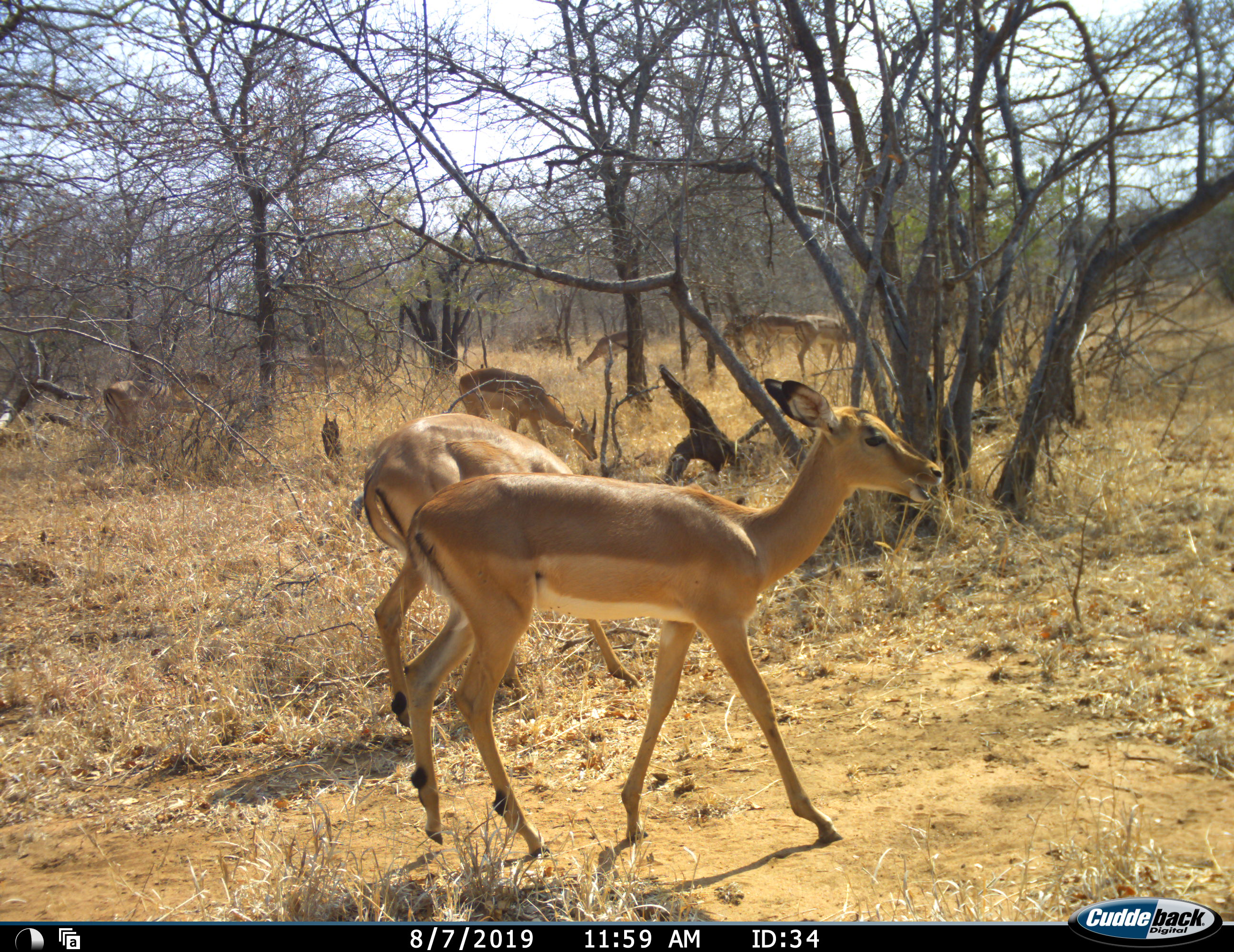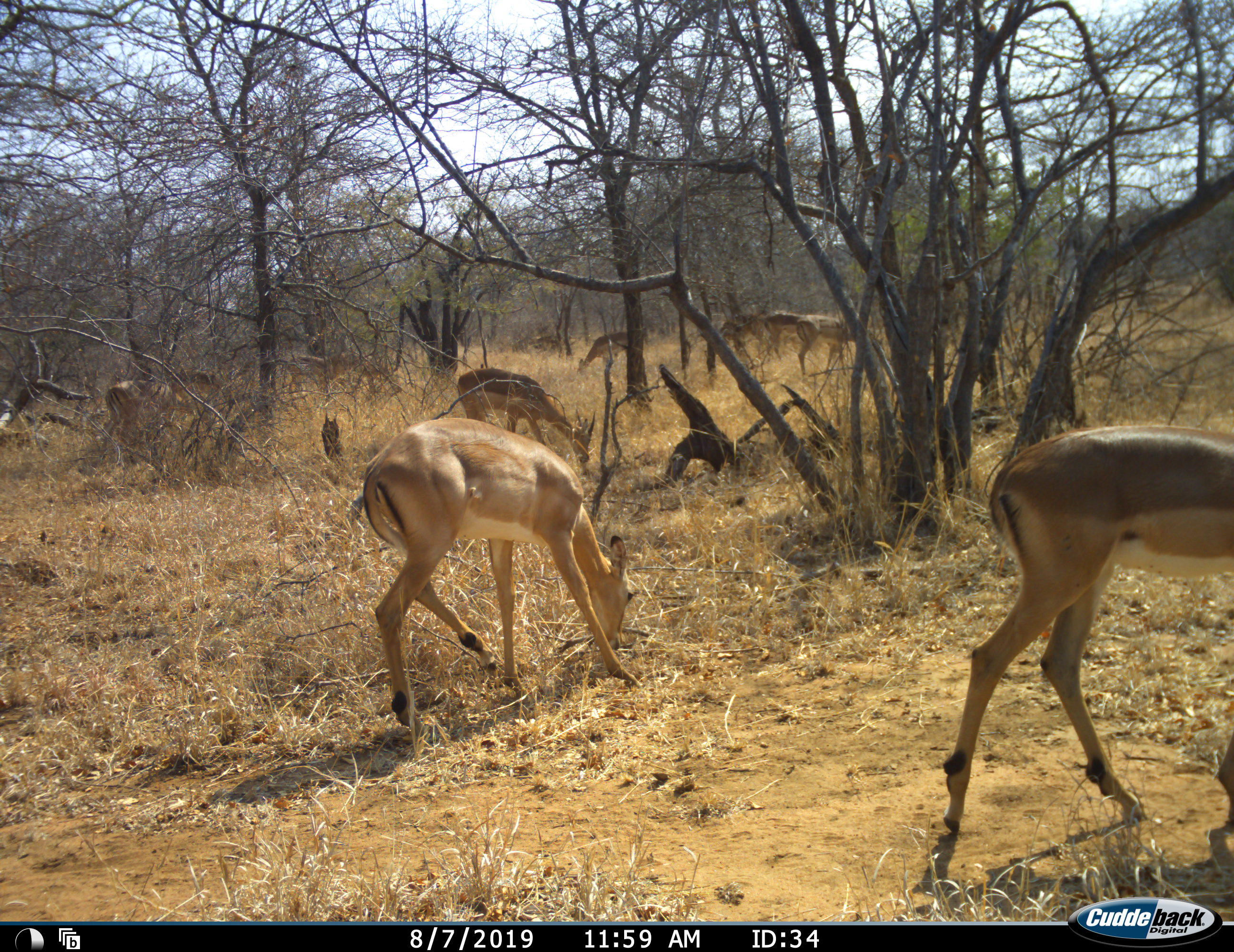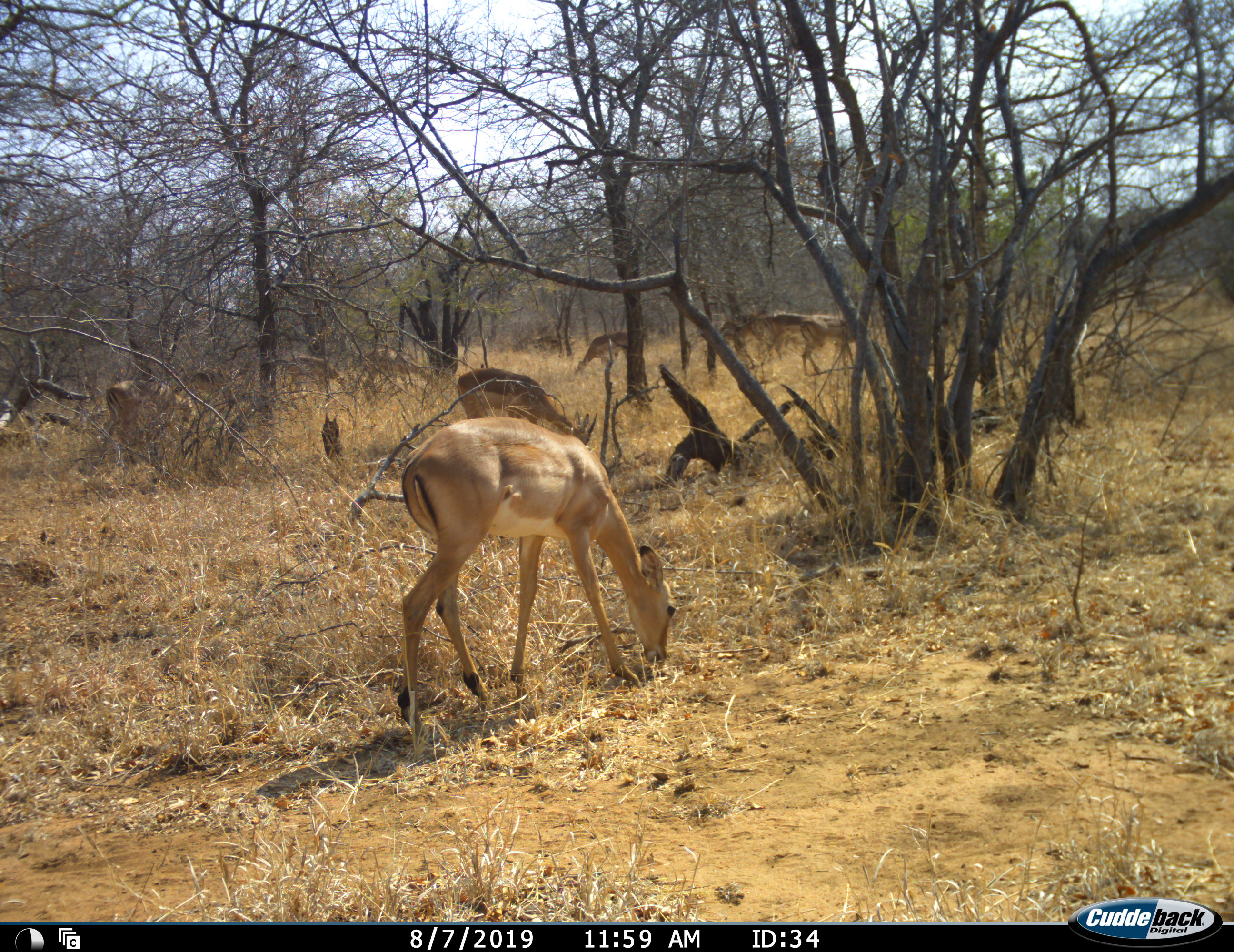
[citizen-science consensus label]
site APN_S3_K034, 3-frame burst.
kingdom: Animalia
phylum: Chordata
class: Mammalia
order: Artiodactyla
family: Bovidae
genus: Aepyceros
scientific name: Aepyceros melampus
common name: impala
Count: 10.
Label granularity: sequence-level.